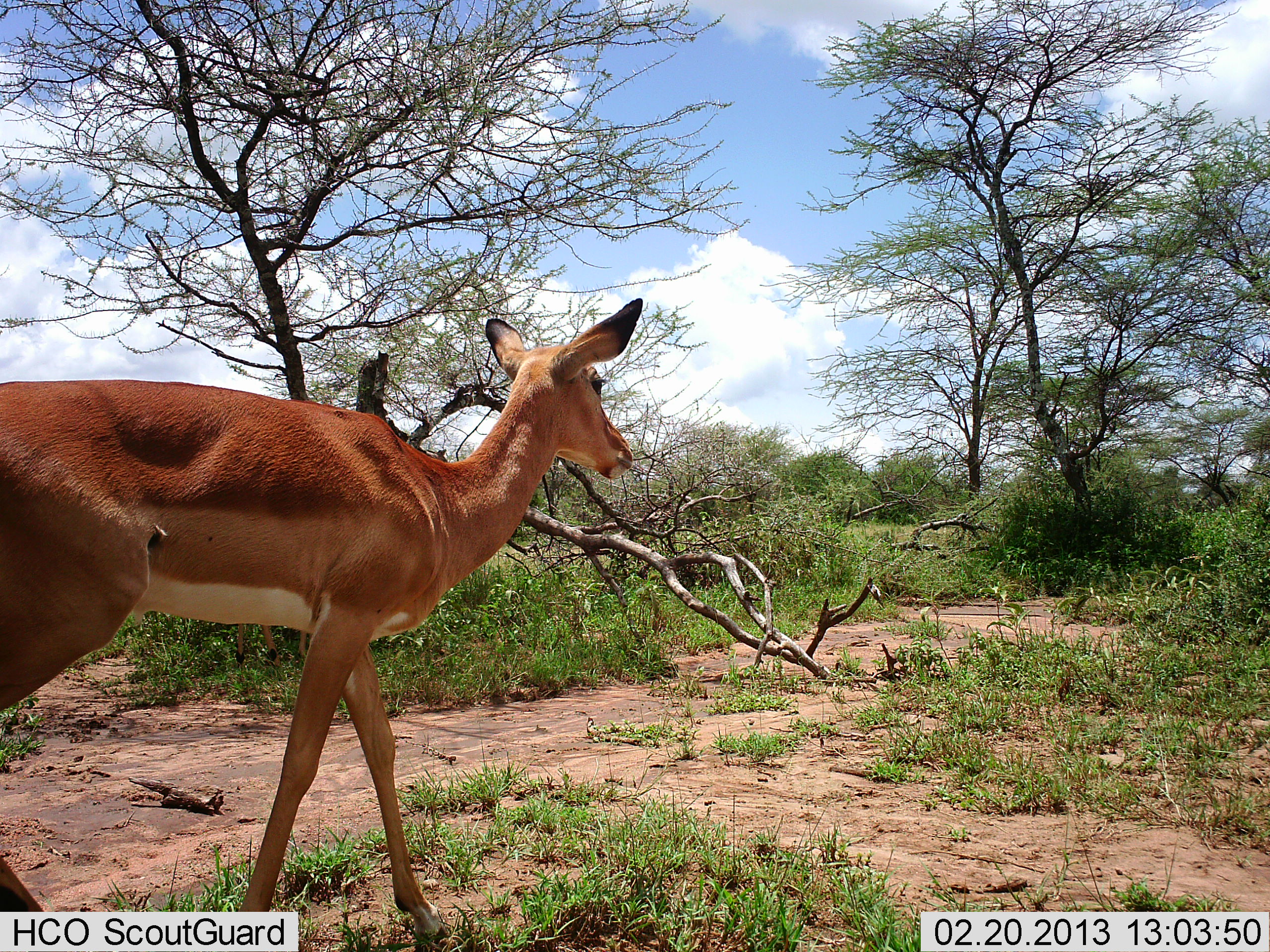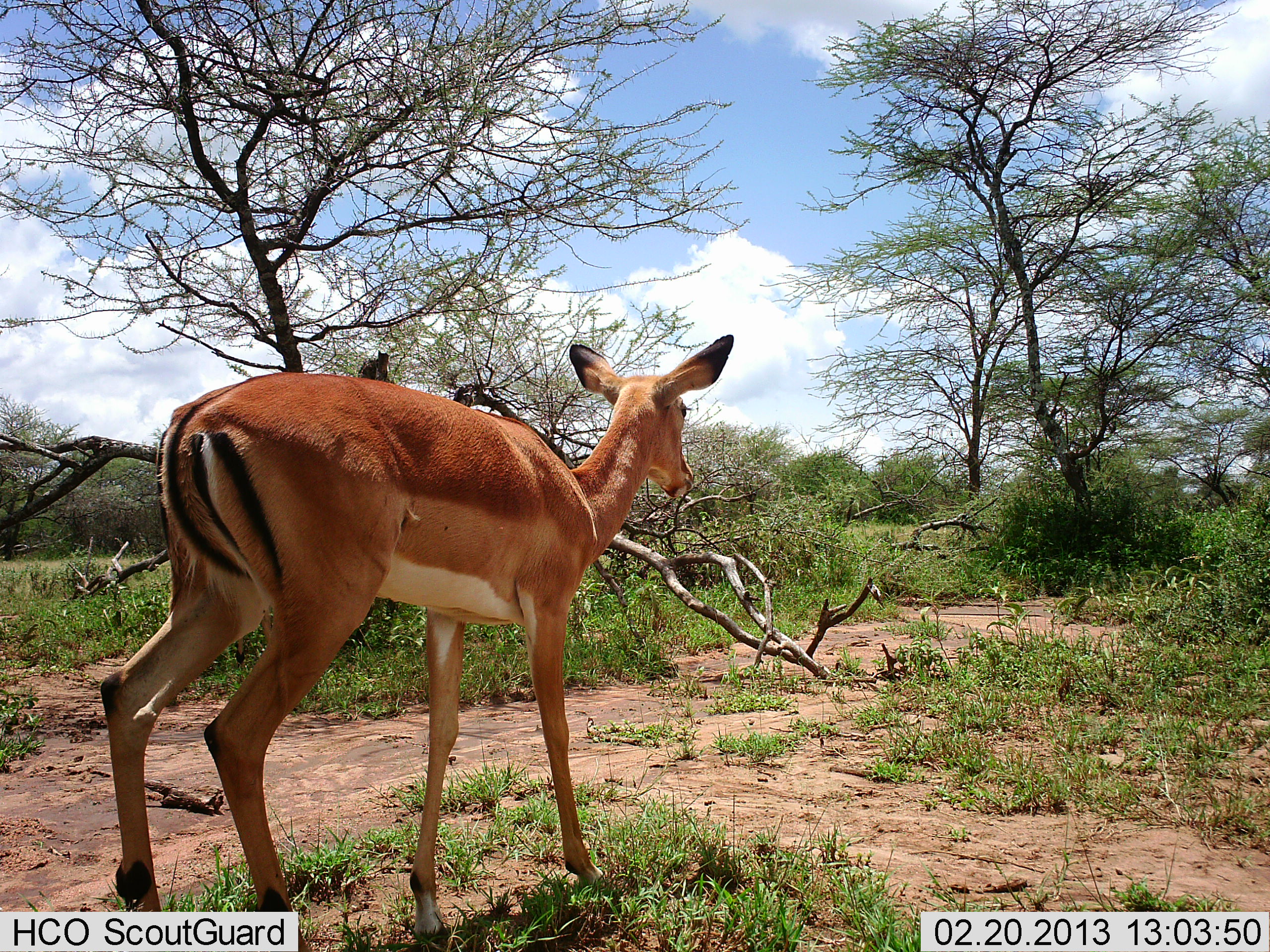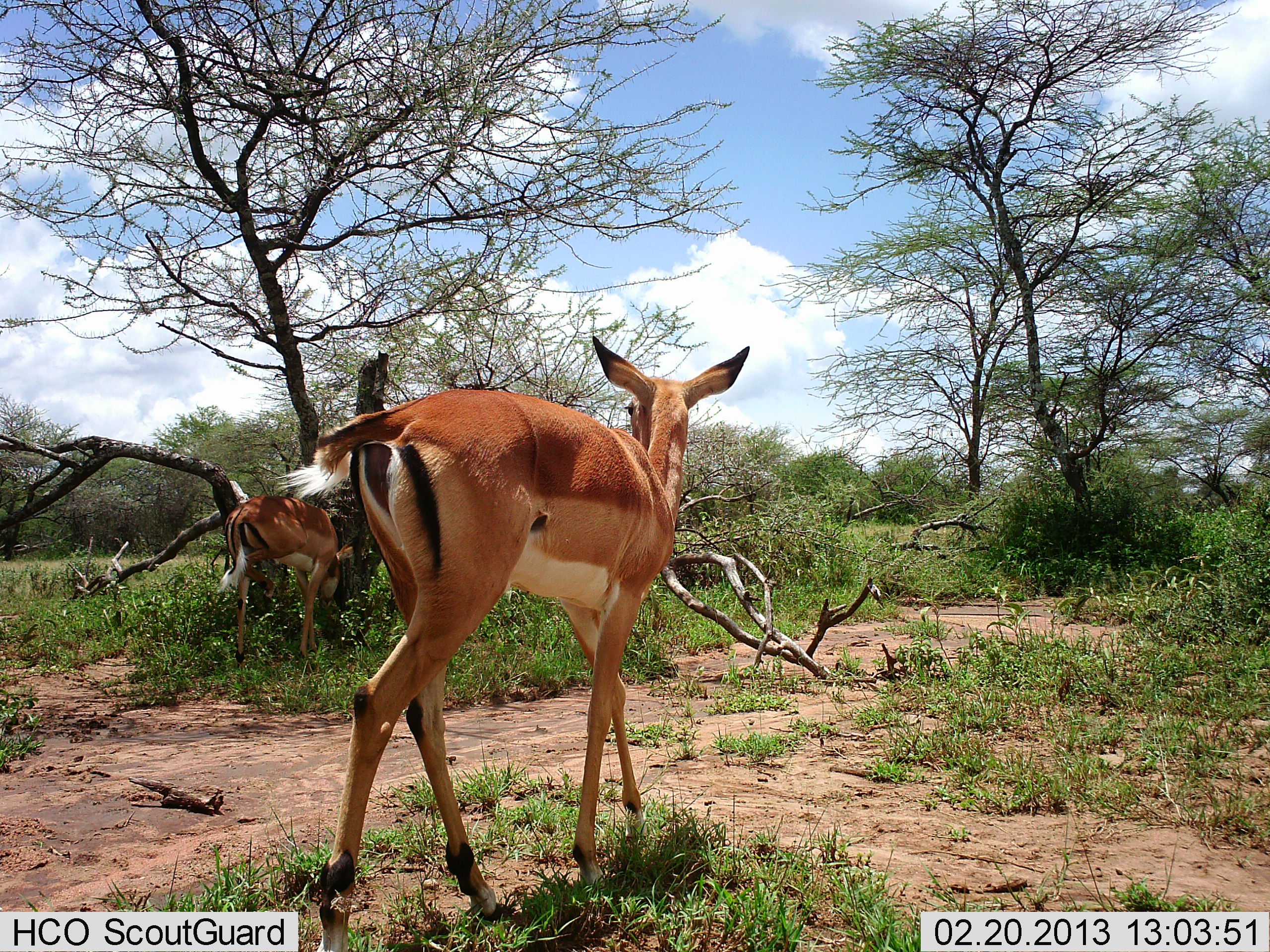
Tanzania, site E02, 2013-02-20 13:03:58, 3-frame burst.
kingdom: Animalia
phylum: Chordata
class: Mammalia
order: Artiodactyla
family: Bovidae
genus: Aepyceros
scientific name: Aepyceros melampus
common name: impala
Impala (Aepyceros melampus), count 2. Behavior (volunteer vote fractions): standing 27%, resting 0%, moving 100%, interacting 0%. Young present (vote fraction): 0%. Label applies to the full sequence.